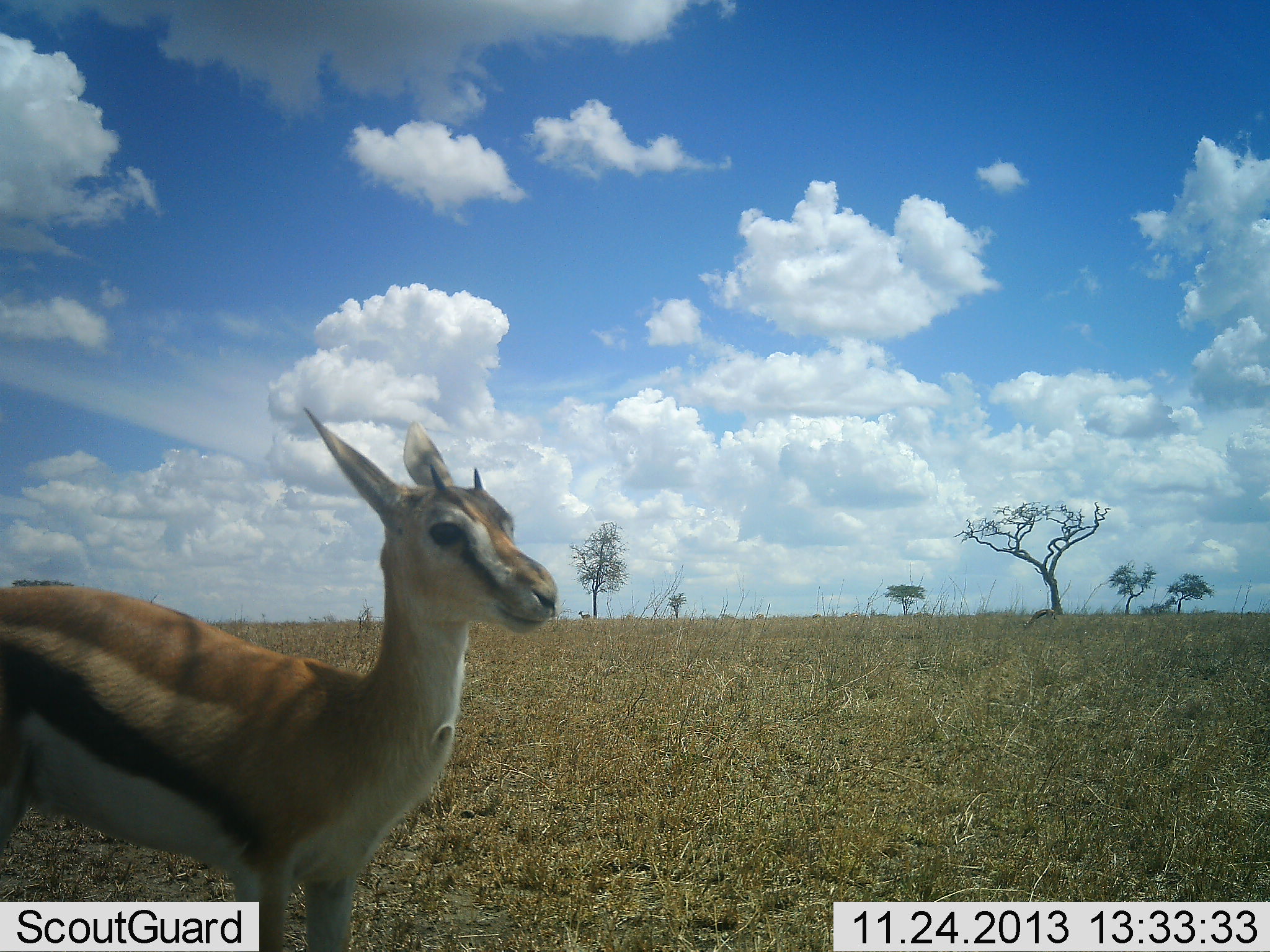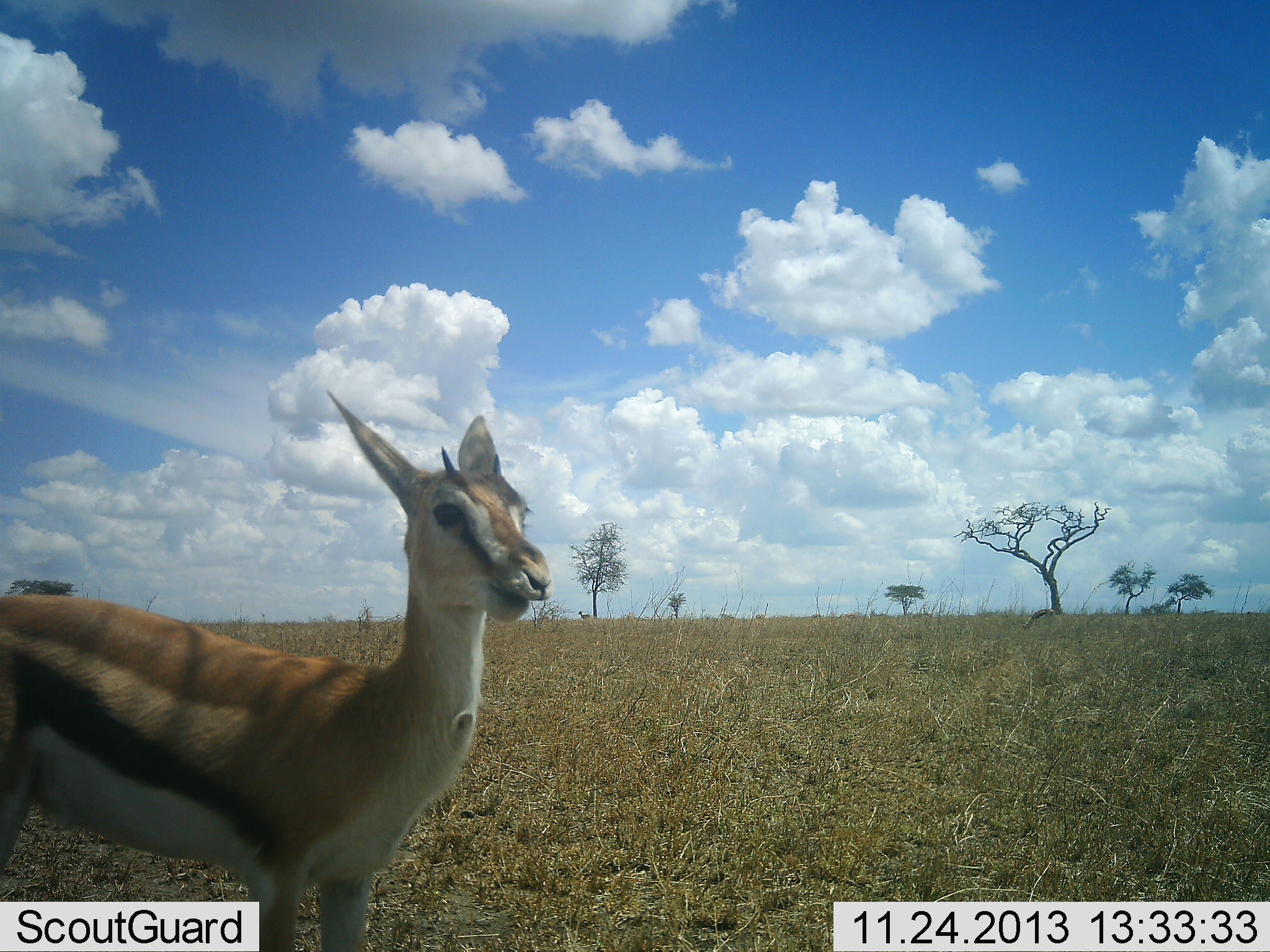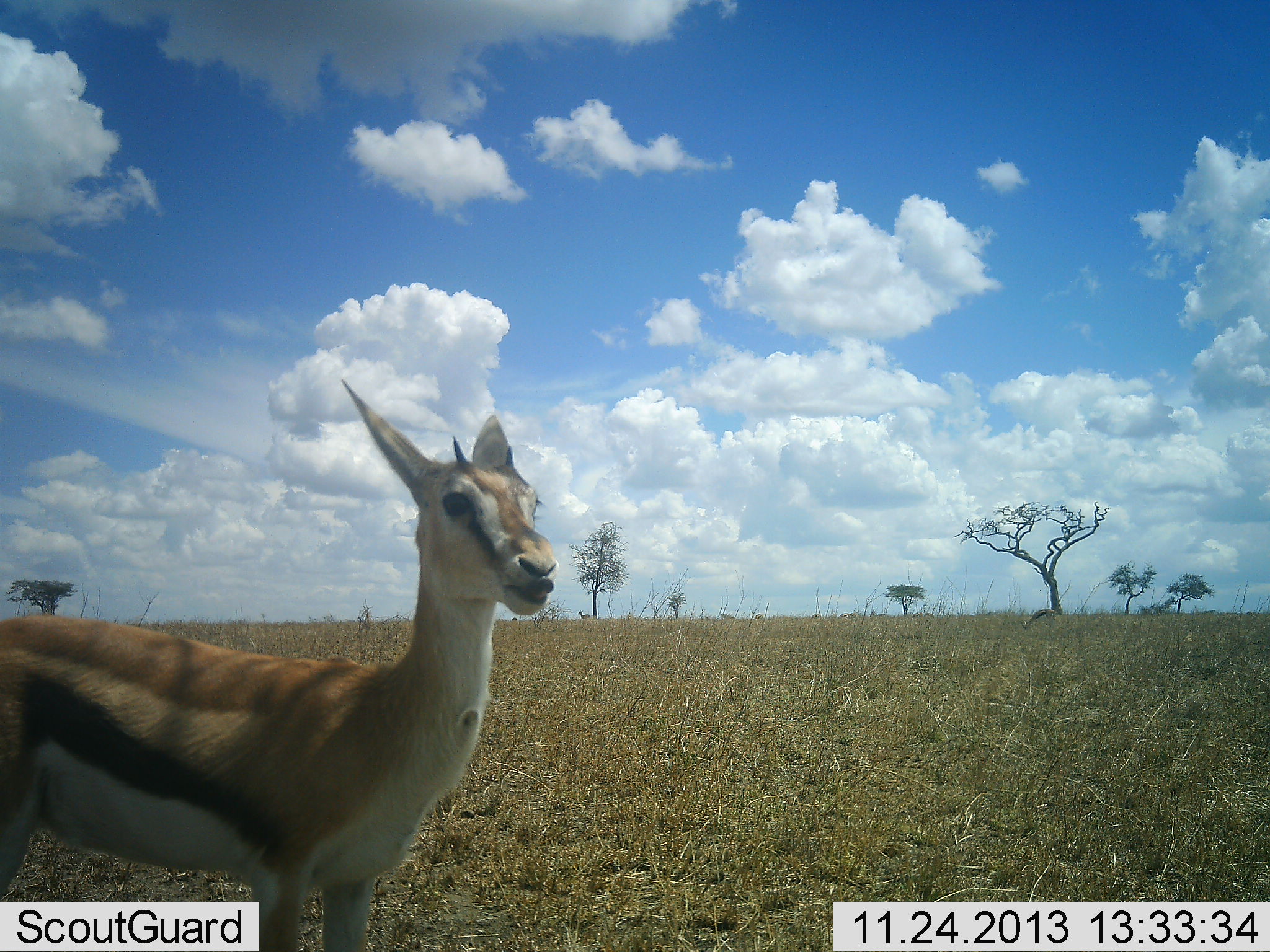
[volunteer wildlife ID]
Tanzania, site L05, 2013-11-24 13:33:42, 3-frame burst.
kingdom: Animalia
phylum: Chordata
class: Mammalia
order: Artiodactyla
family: Bovidae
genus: Eudorcas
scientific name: Eudorcas thomsonii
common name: thomson's gazelle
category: gazellethomsons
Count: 1.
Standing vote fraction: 100%.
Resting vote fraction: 0%.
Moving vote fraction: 0%.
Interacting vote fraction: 0%.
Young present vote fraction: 10%.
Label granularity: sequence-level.